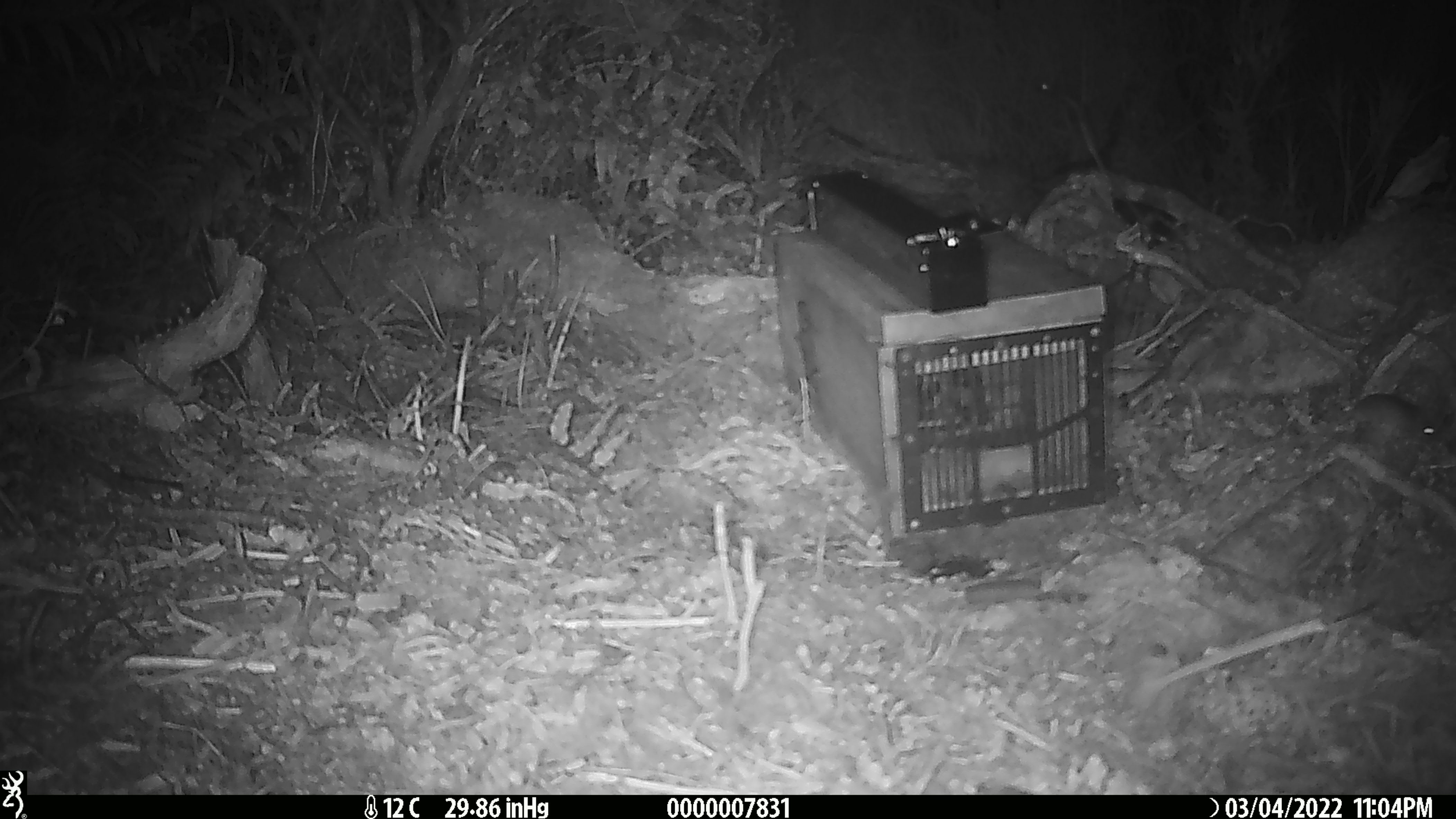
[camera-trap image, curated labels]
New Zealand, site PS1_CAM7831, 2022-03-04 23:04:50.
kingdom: Animalia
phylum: Chordata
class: Mammalia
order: Rodentia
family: Muridae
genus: Mus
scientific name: Mus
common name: mouse